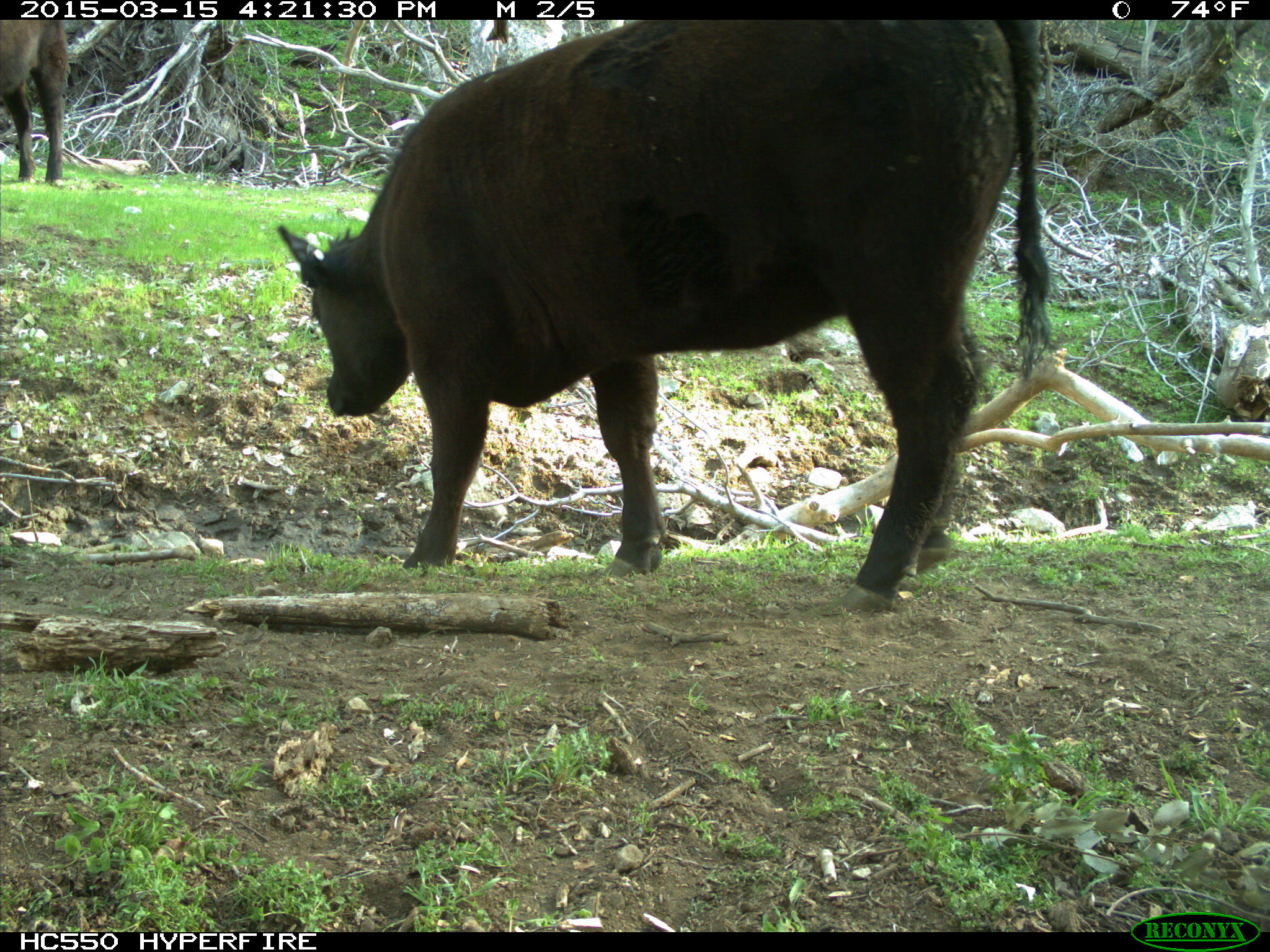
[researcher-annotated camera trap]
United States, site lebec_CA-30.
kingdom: Animalia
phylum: Chordata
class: Mammalia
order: Artiodactyla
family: Bovidae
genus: Bos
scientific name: Bos taurus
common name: domestic cow